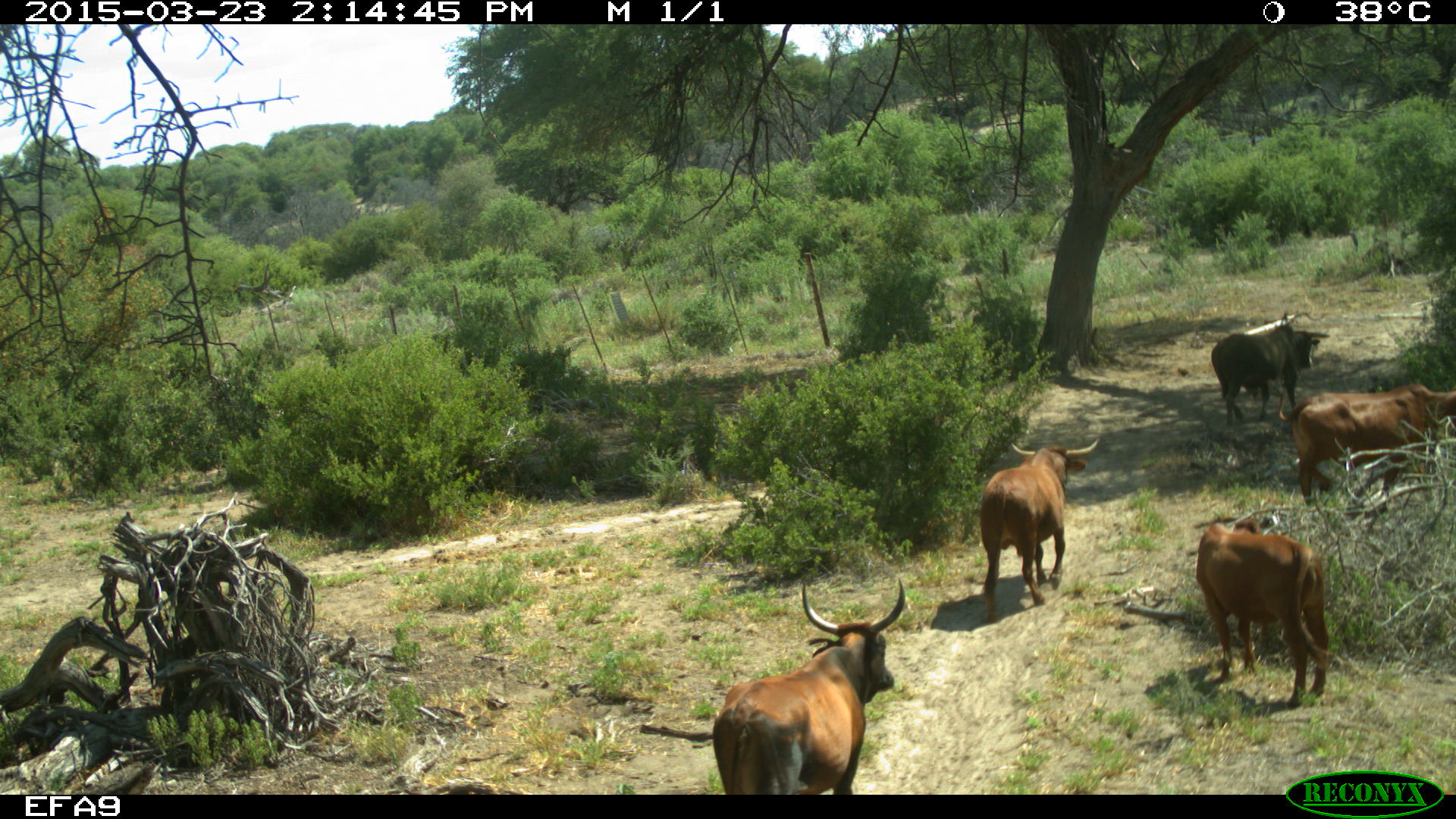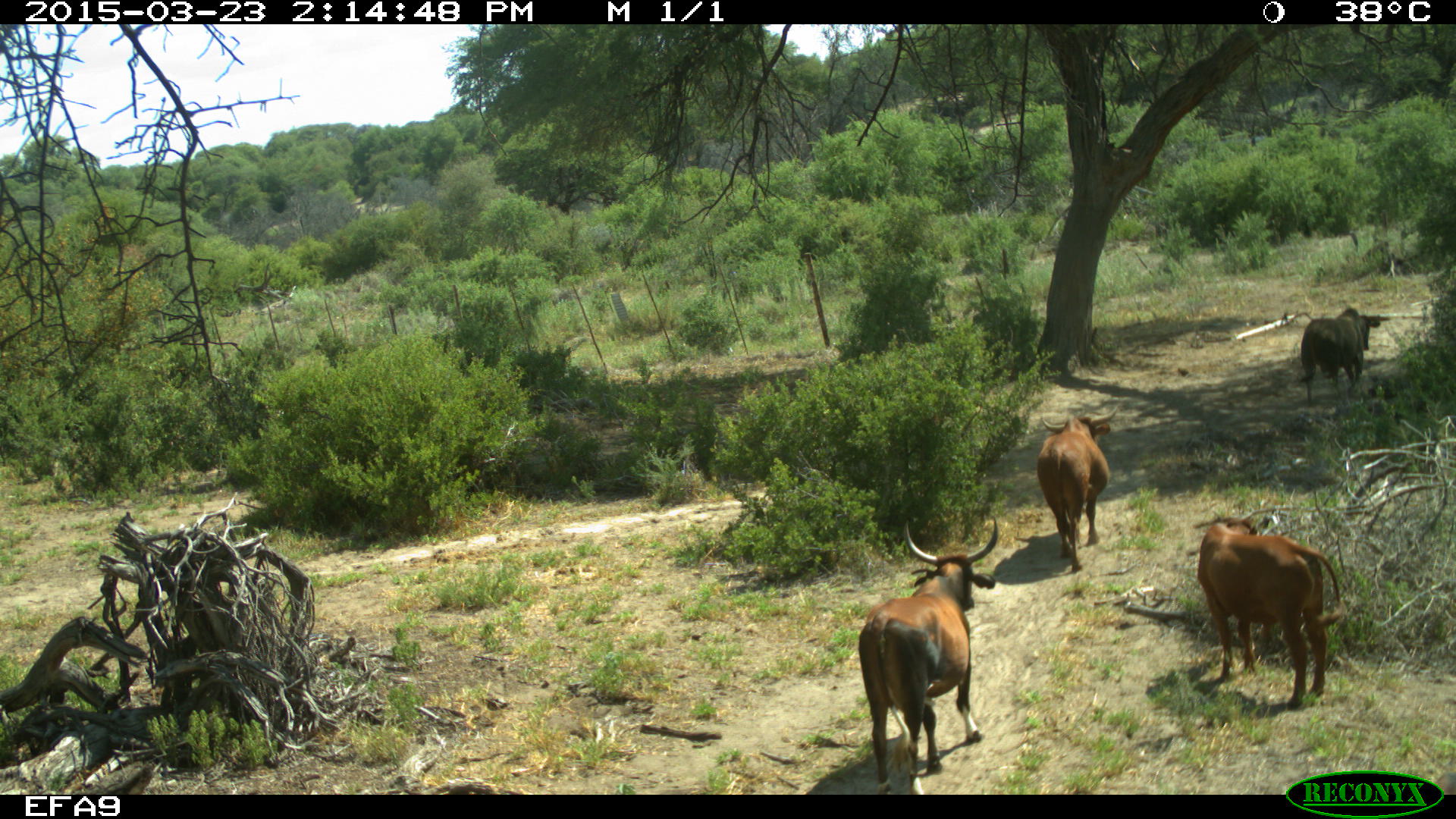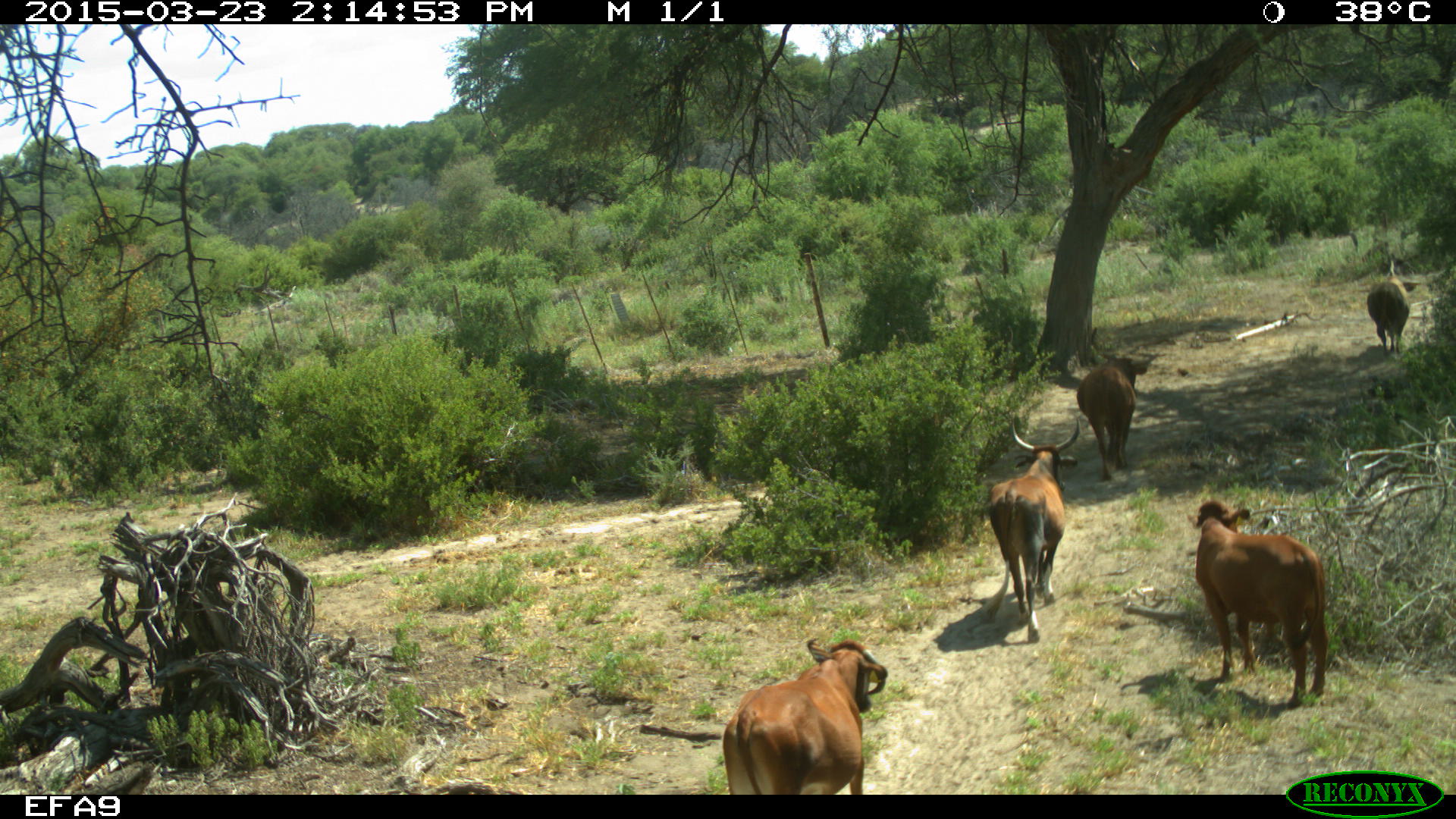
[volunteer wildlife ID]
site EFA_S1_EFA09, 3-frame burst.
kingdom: Animalia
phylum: Chordata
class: Mammalia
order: Artiodactyla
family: Bovidae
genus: Bos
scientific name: Bos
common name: cattle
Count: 7.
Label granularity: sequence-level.